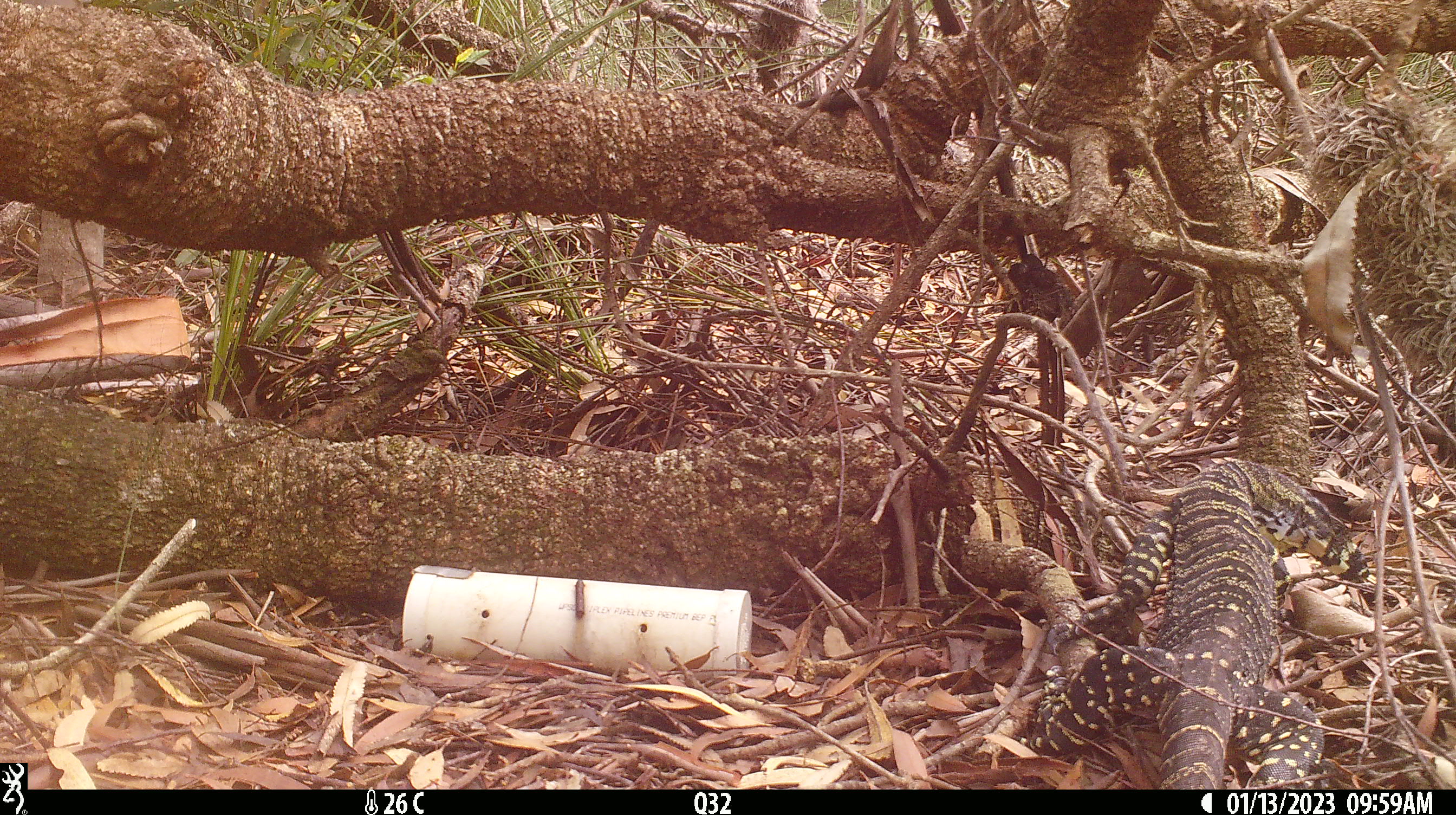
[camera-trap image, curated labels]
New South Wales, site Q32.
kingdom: Animalia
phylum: Chordata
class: Reptilia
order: Squamata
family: Varanidae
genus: Varanus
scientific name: Varanus varius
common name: lace monitor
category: goanna